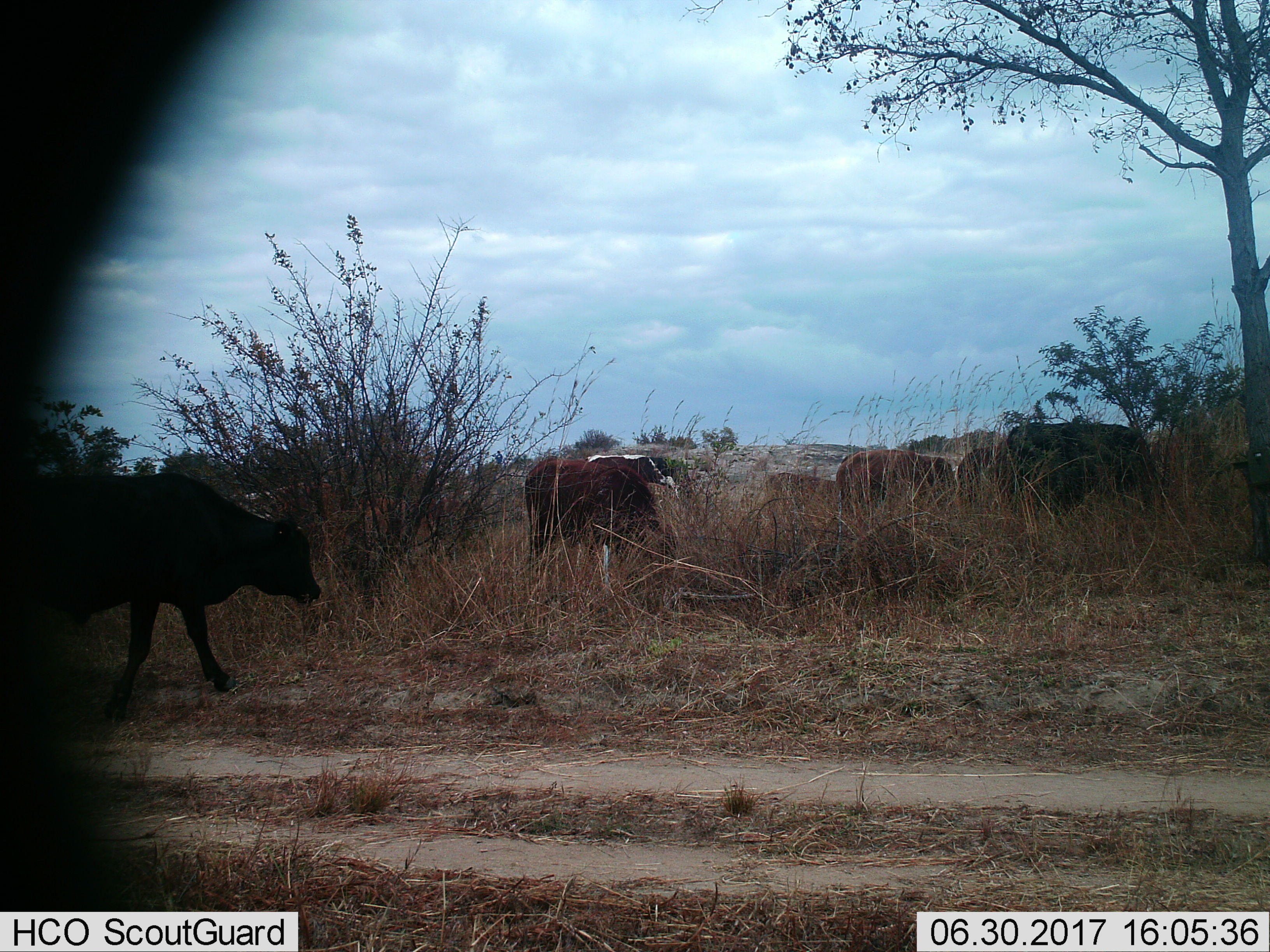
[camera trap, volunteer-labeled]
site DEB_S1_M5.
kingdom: Animalia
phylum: Chordata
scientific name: Vertebrata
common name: domestic animal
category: domesticanimal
Domesticanimal (domestic animal) (Vertebrata), count 7. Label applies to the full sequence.